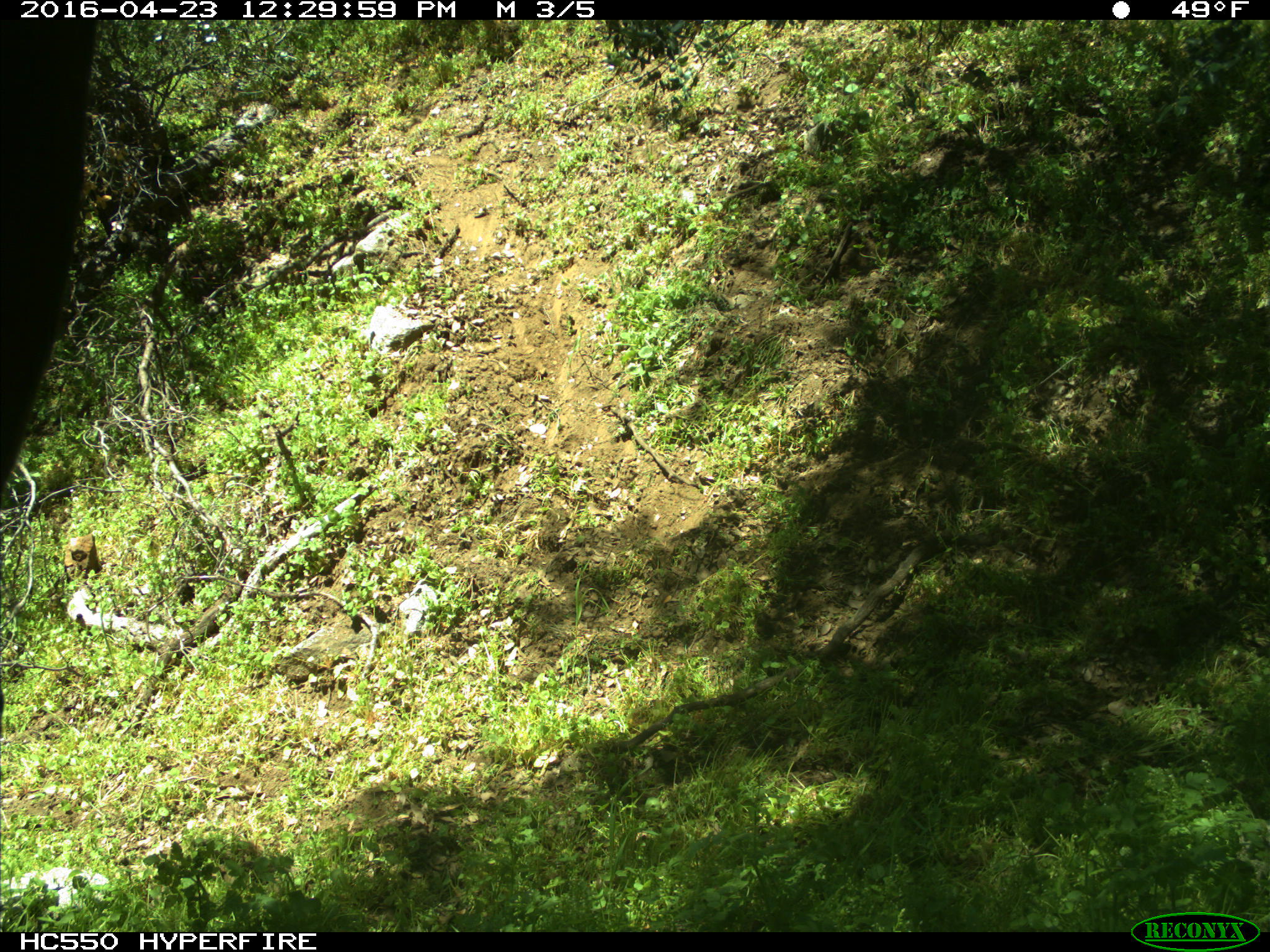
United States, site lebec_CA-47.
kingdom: Animalia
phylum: Chordata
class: Mammalia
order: Artiodactyla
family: Bovidae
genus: Bos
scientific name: Bos taurus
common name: domestic cow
Bos taurus (domestic cow).